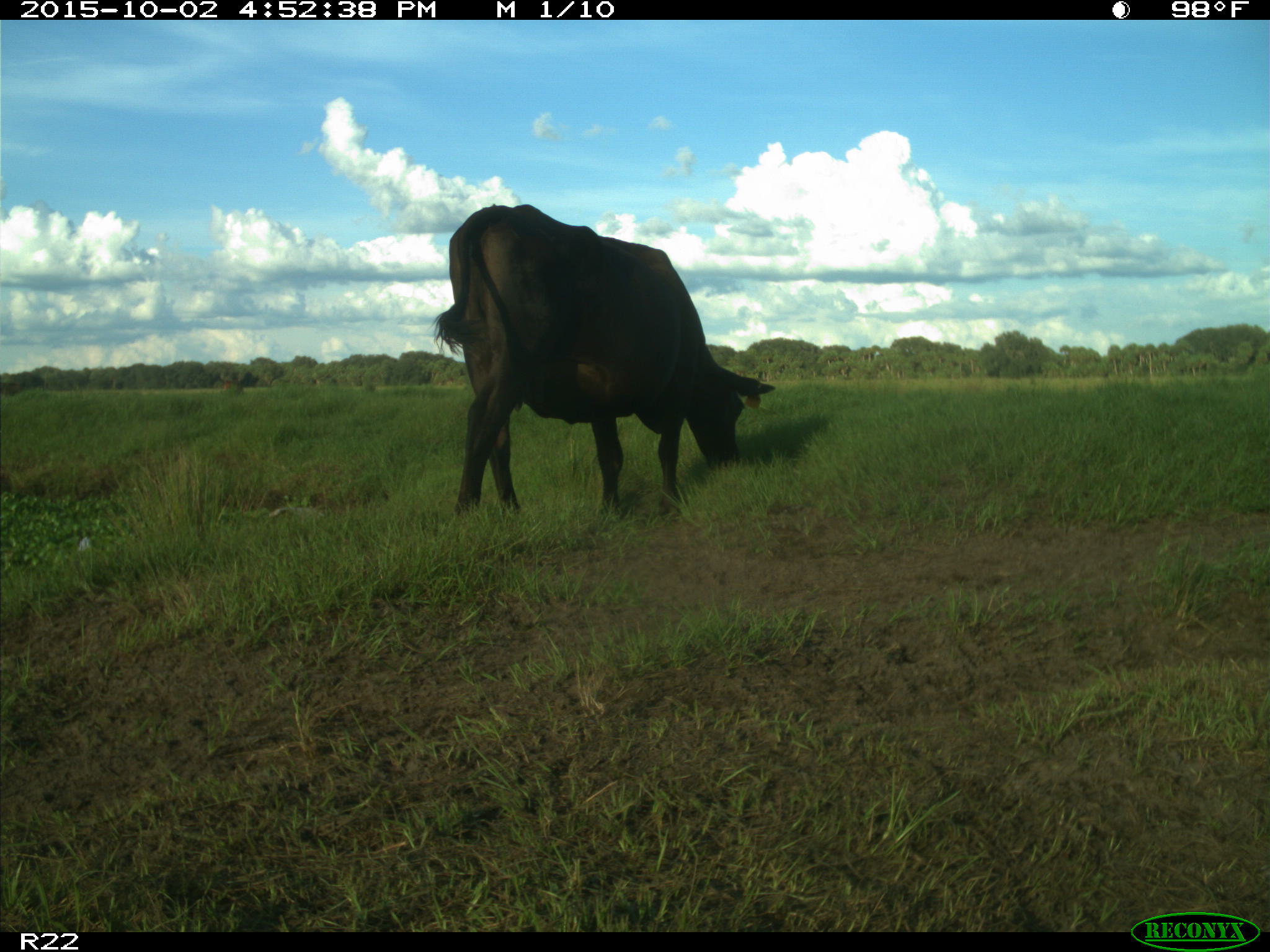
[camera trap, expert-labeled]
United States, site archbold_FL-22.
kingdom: Animalia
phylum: Chordata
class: Mammalia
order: Artiodactyla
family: Bovidae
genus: Bos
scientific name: Bos taurus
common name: domestic cow